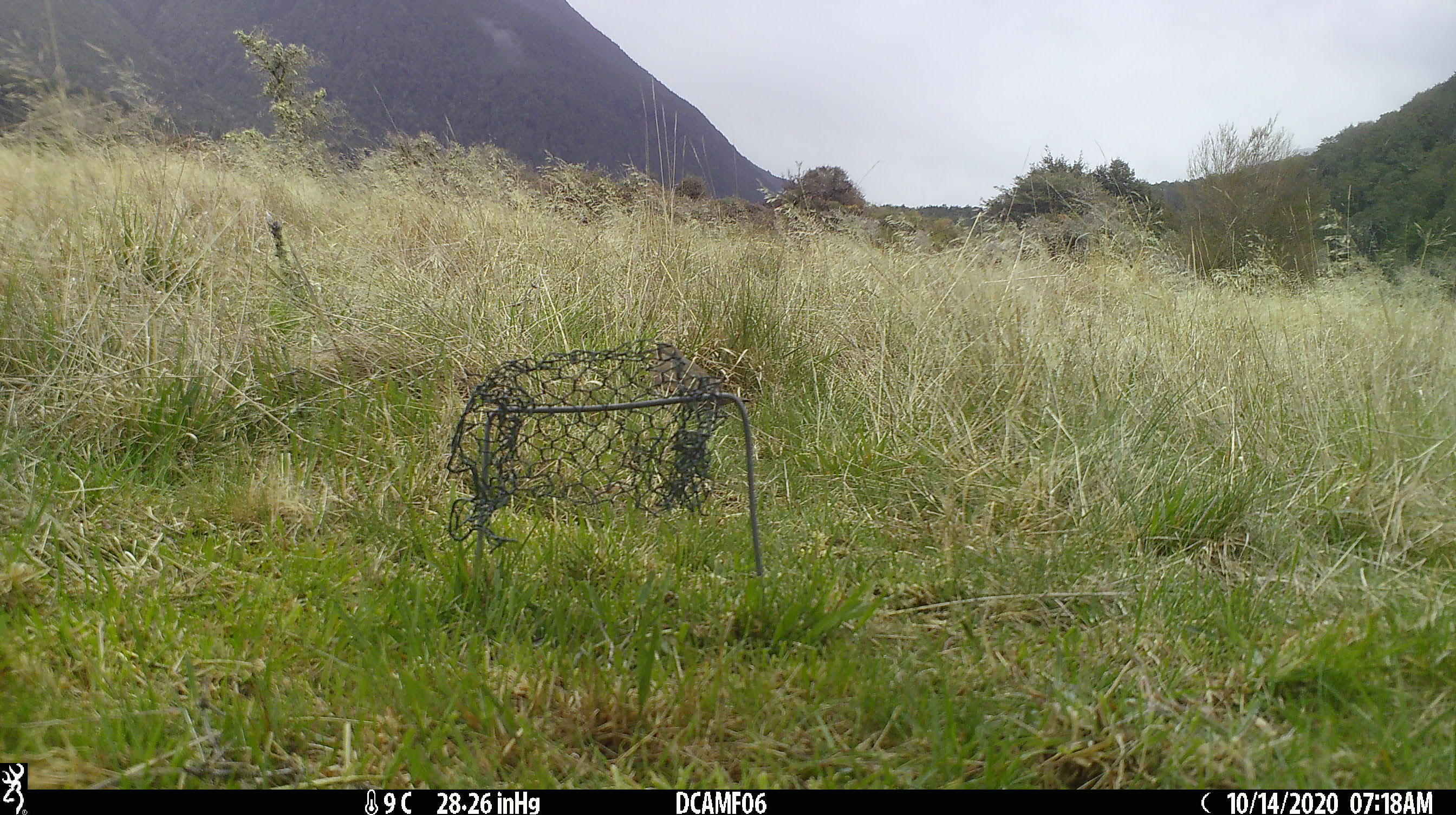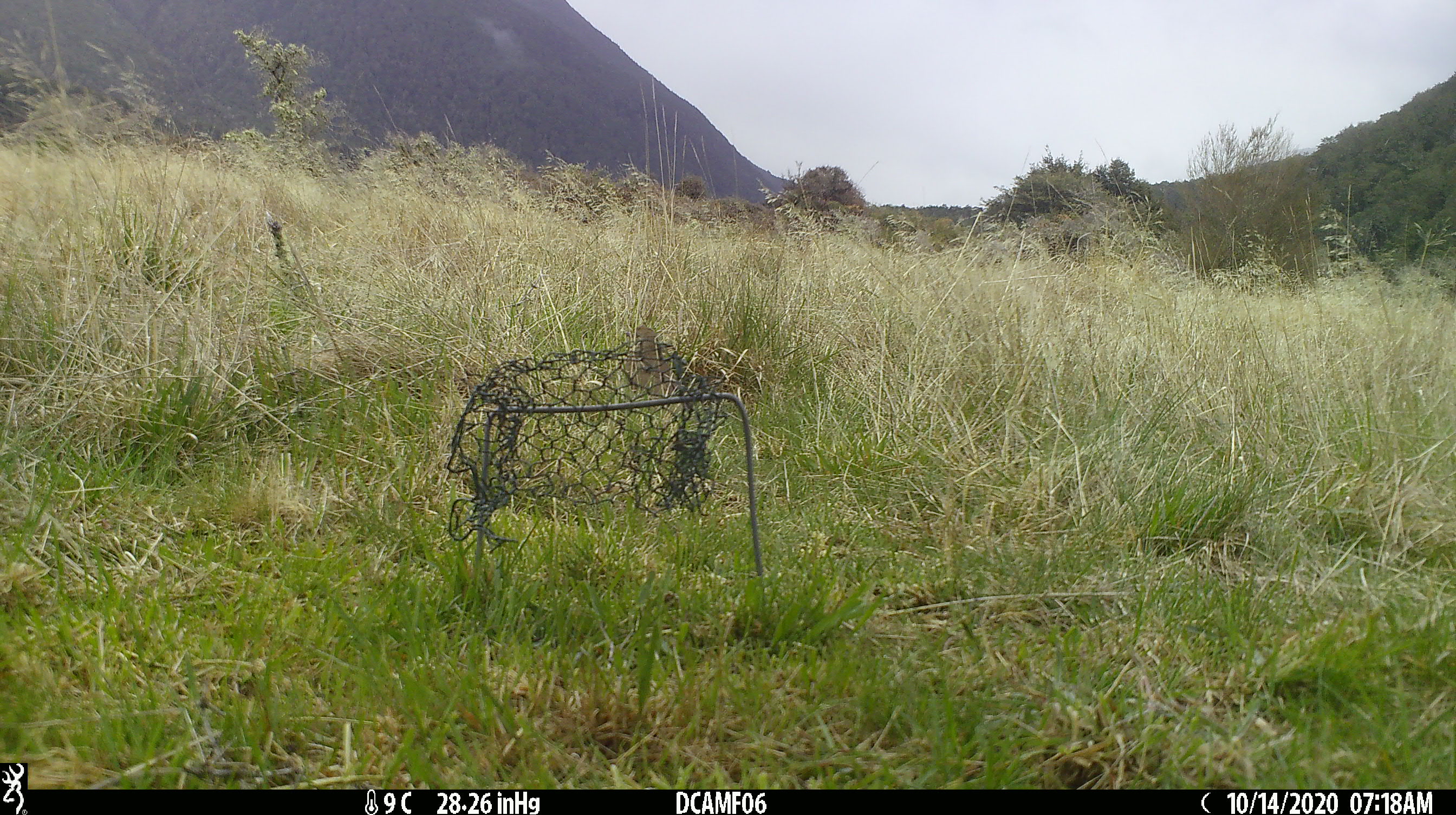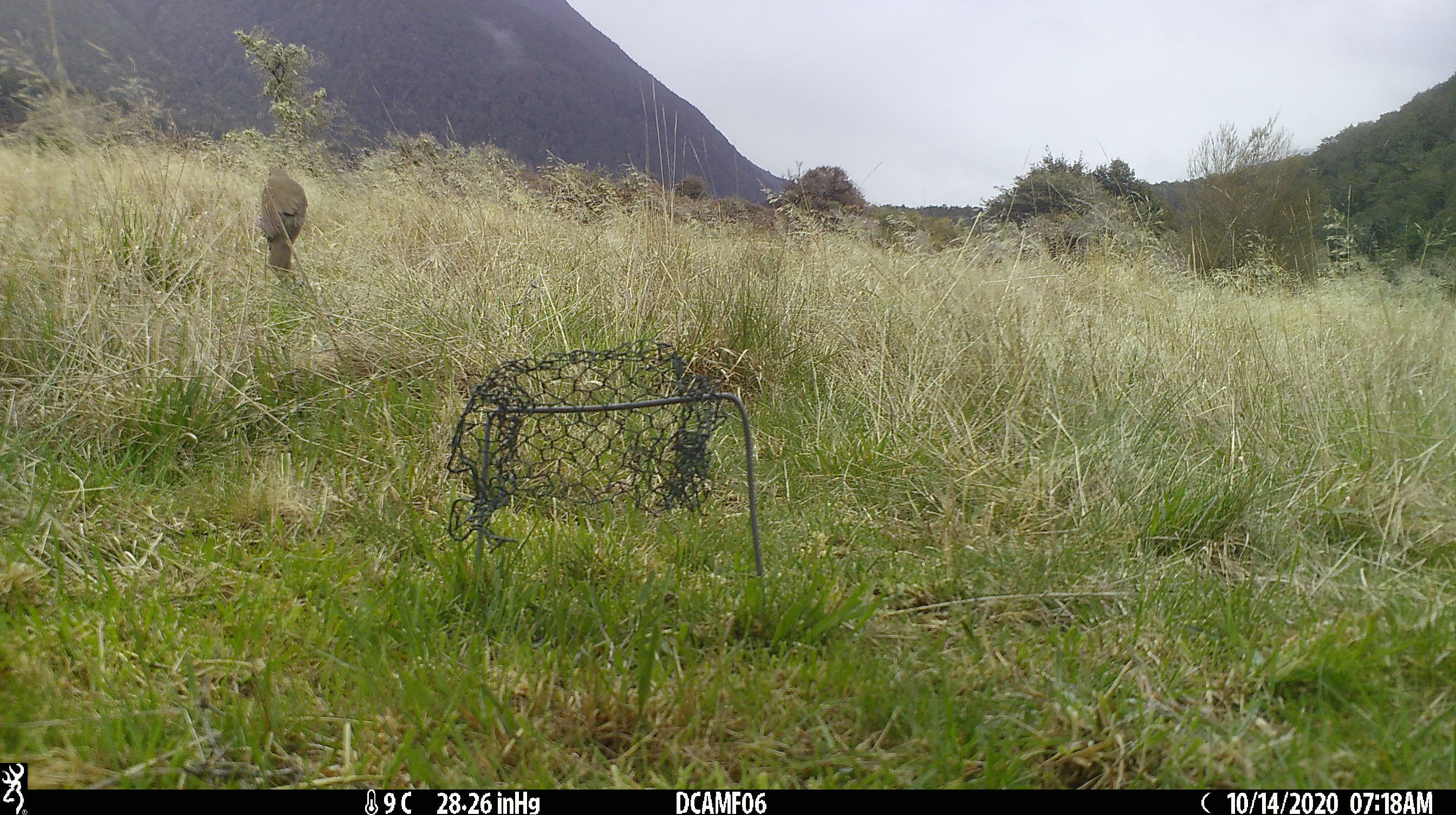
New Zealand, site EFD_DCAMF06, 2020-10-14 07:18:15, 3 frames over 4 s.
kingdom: Animalia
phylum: Chordata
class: Aves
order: Passeriformes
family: Turdidae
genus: Turdus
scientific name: Turdus philomelos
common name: song thrush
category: thrush